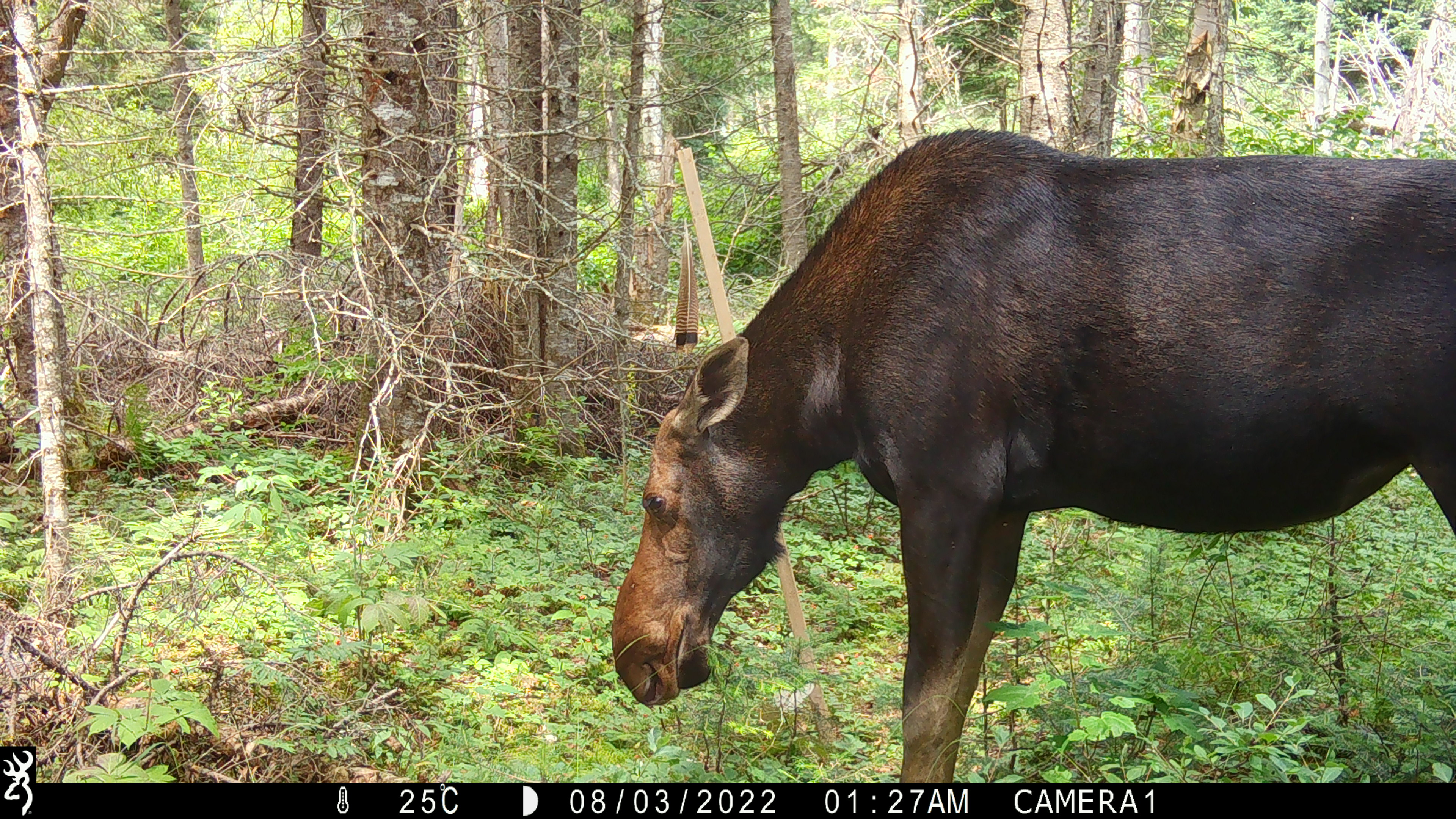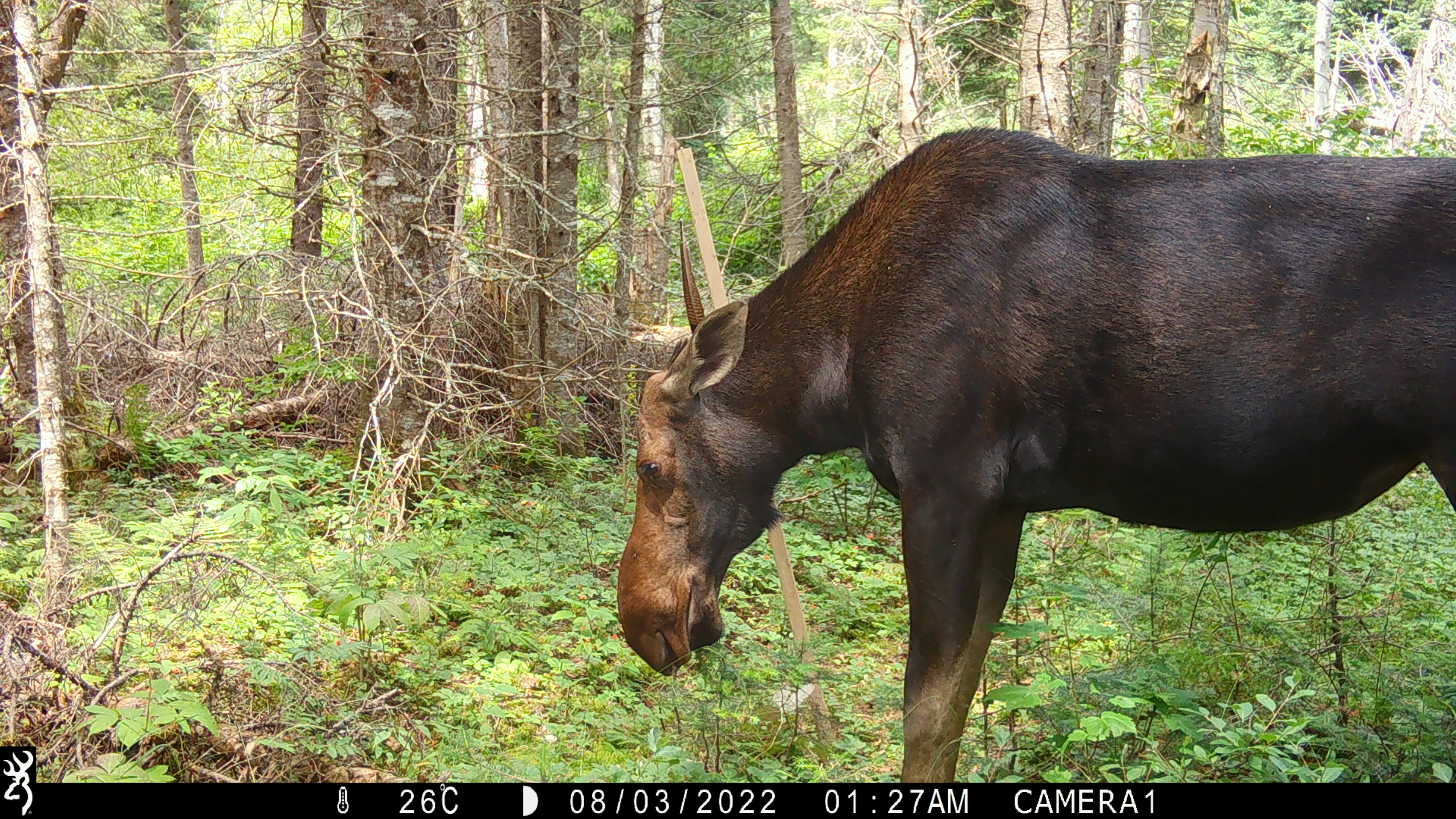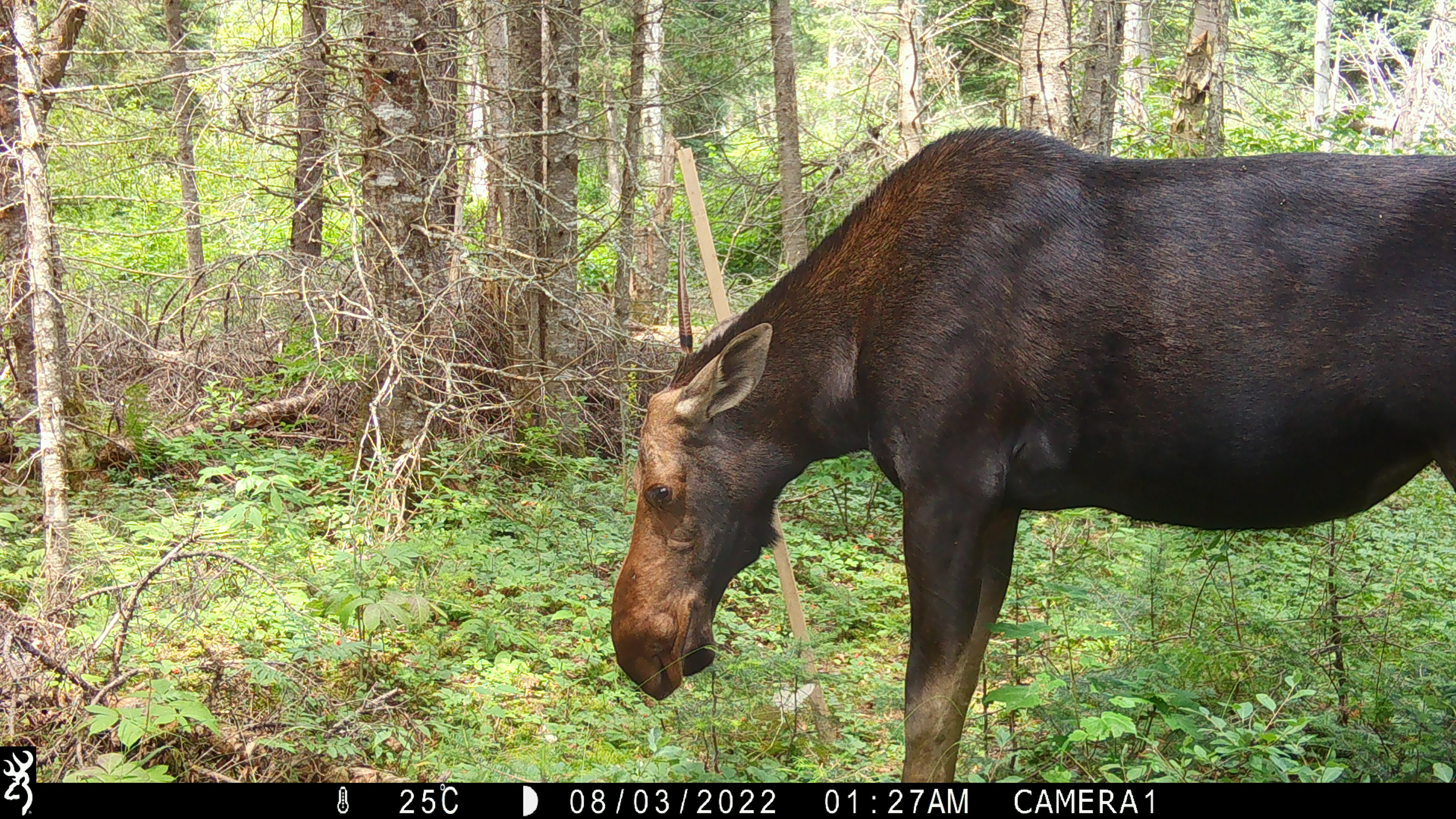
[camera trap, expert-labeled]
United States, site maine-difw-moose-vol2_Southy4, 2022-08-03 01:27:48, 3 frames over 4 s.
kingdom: Animalia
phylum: Chordata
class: Mammalia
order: Artiodactyla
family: Cervidae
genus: Alces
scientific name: Alces alces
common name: moose